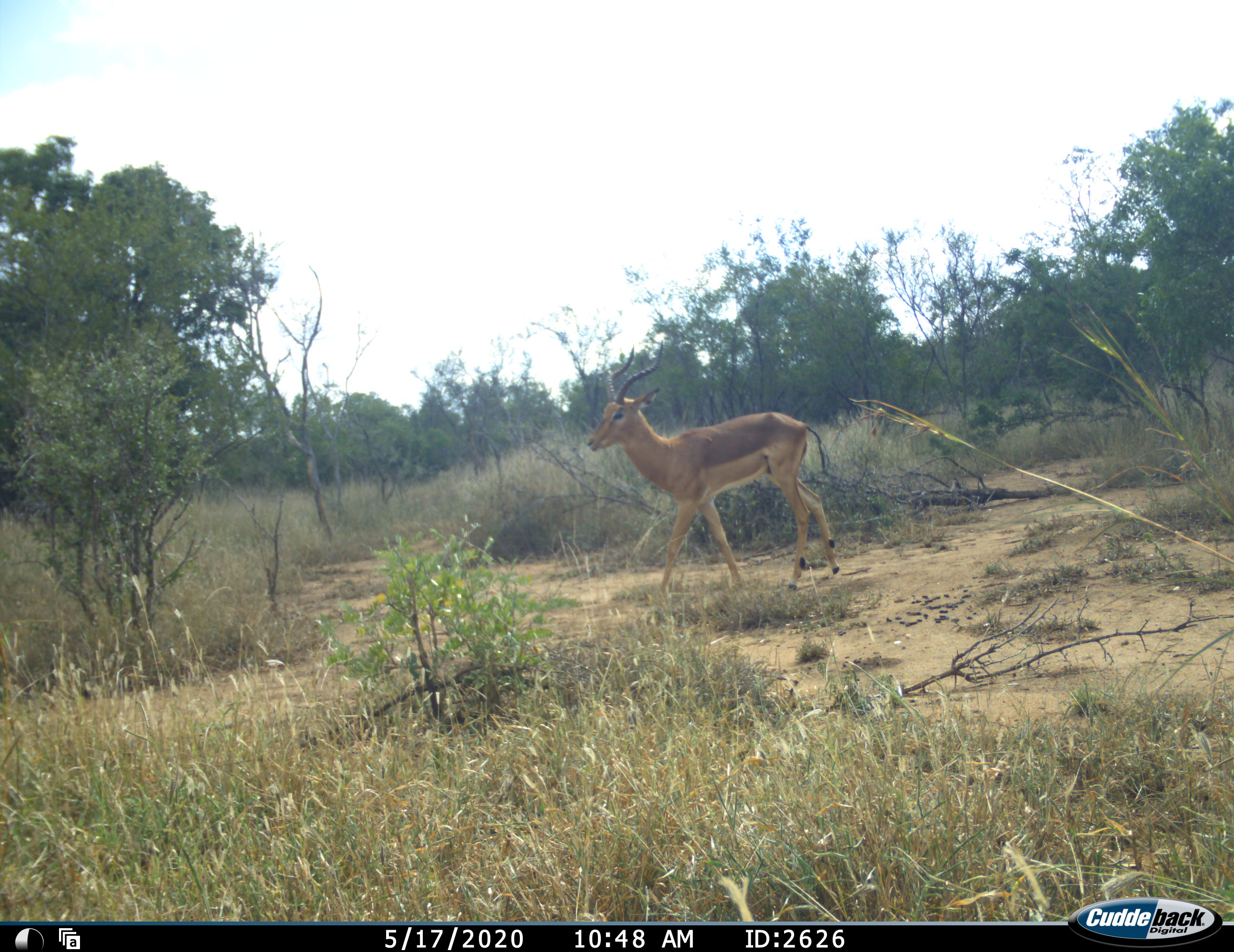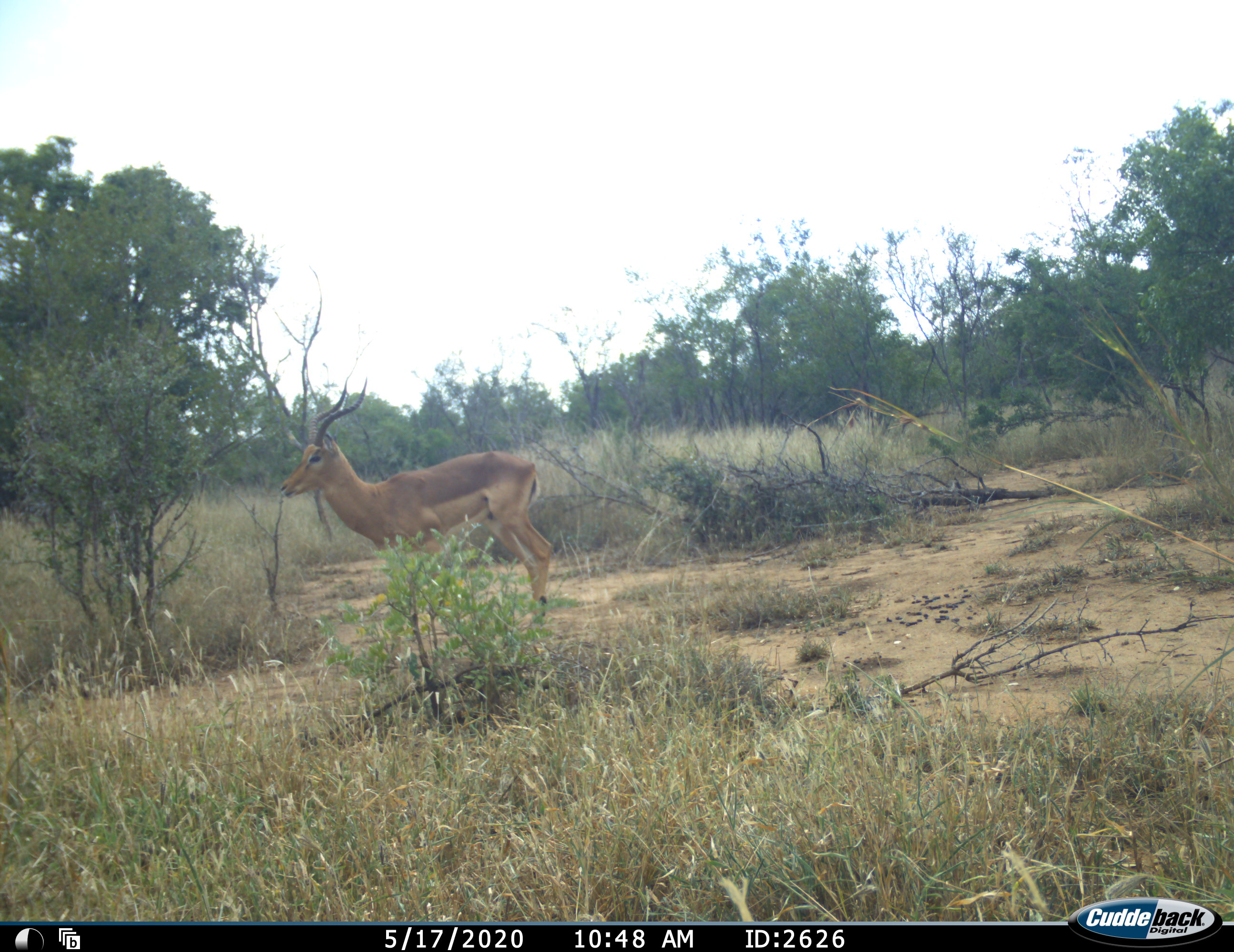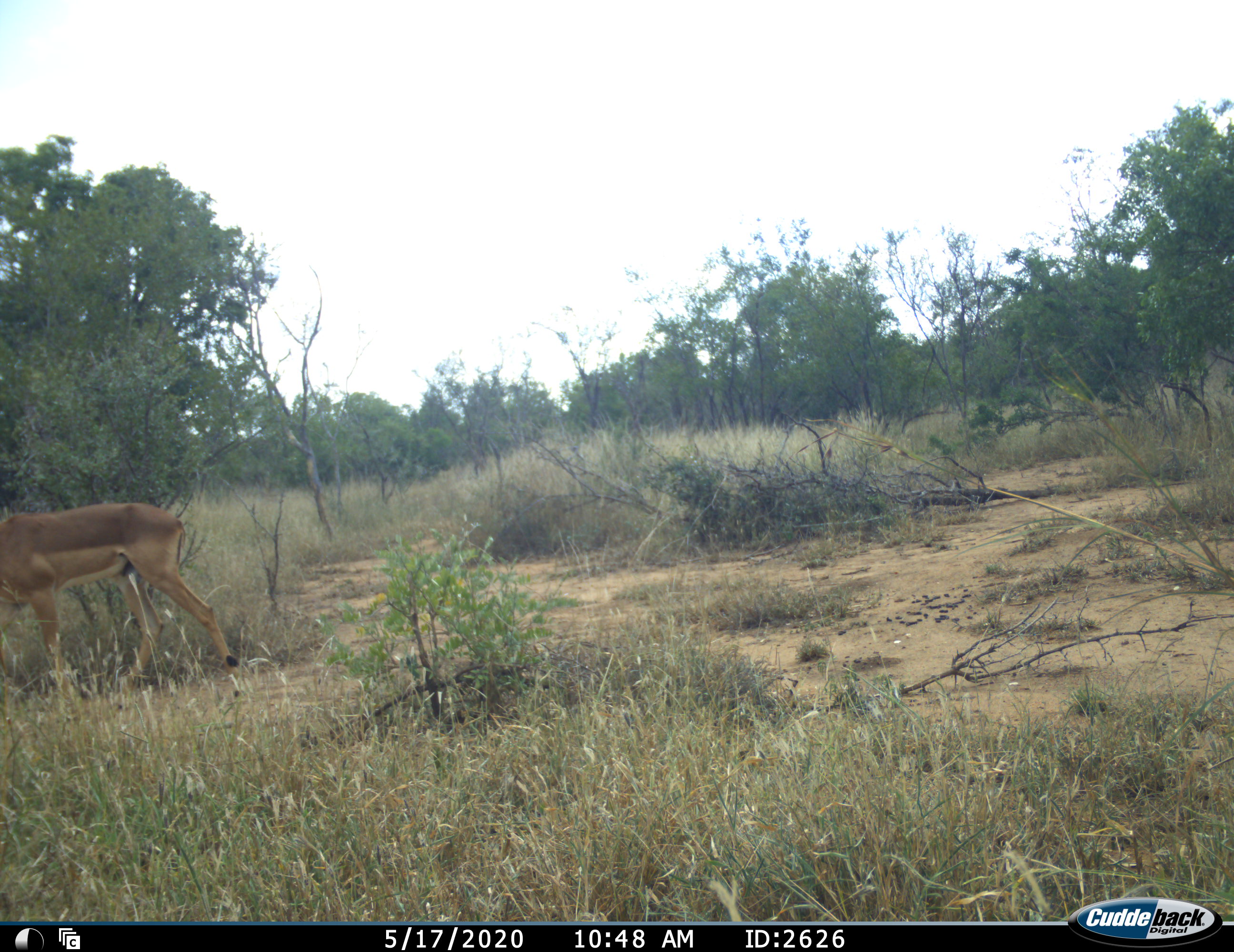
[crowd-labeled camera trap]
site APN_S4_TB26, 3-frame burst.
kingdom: Animalia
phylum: Chordata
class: Mammalia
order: Artiodactyla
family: Bovidae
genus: Aepyceros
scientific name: Aepyceros melampus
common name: impala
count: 1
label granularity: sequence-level